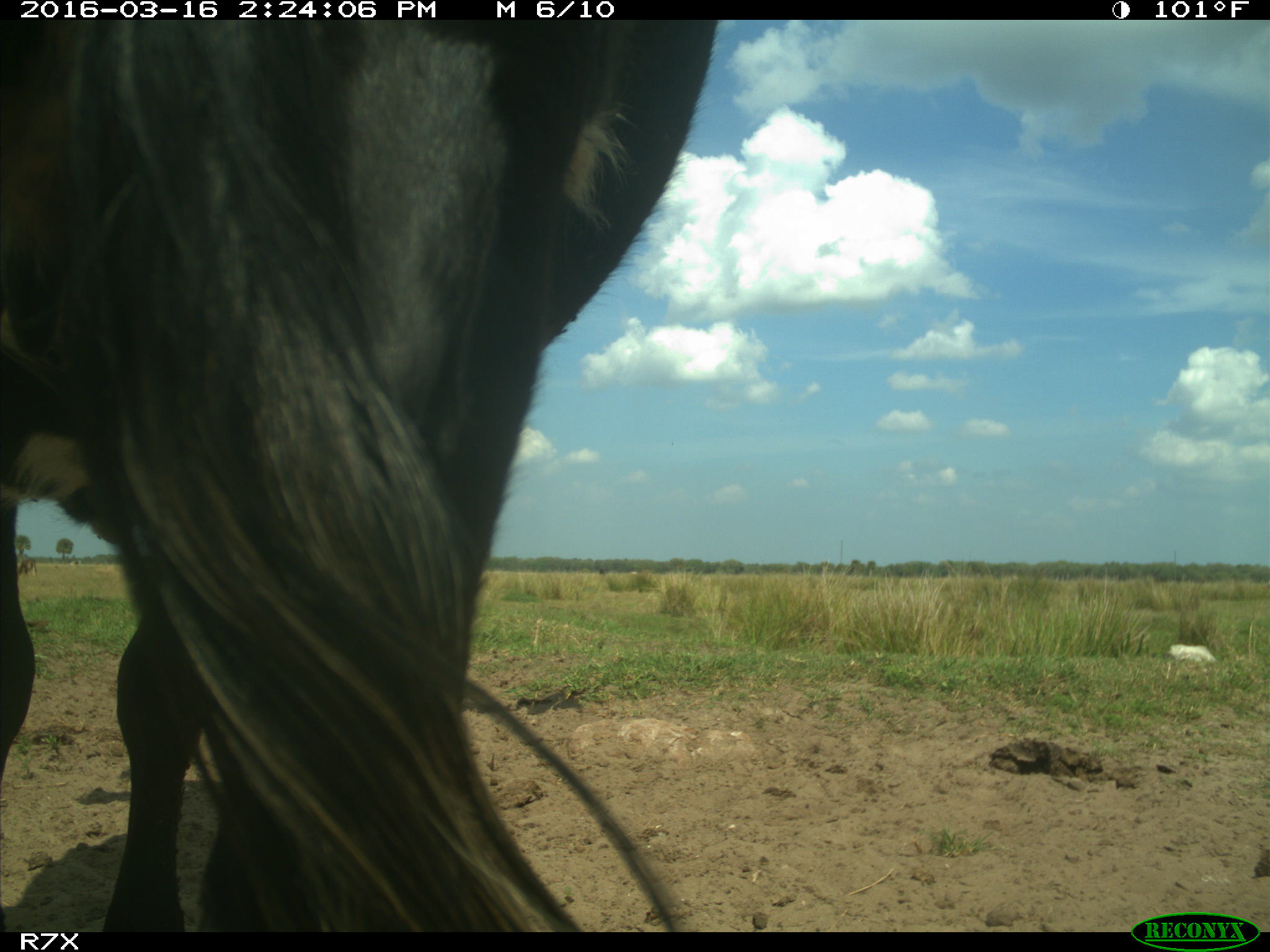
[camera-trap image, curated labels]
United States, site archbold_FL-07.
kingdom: Animalia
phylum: Chordata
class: Mammalia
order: Artiodactyla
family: Bovidae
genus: Bos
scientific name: Bos taurus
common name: domestic cow